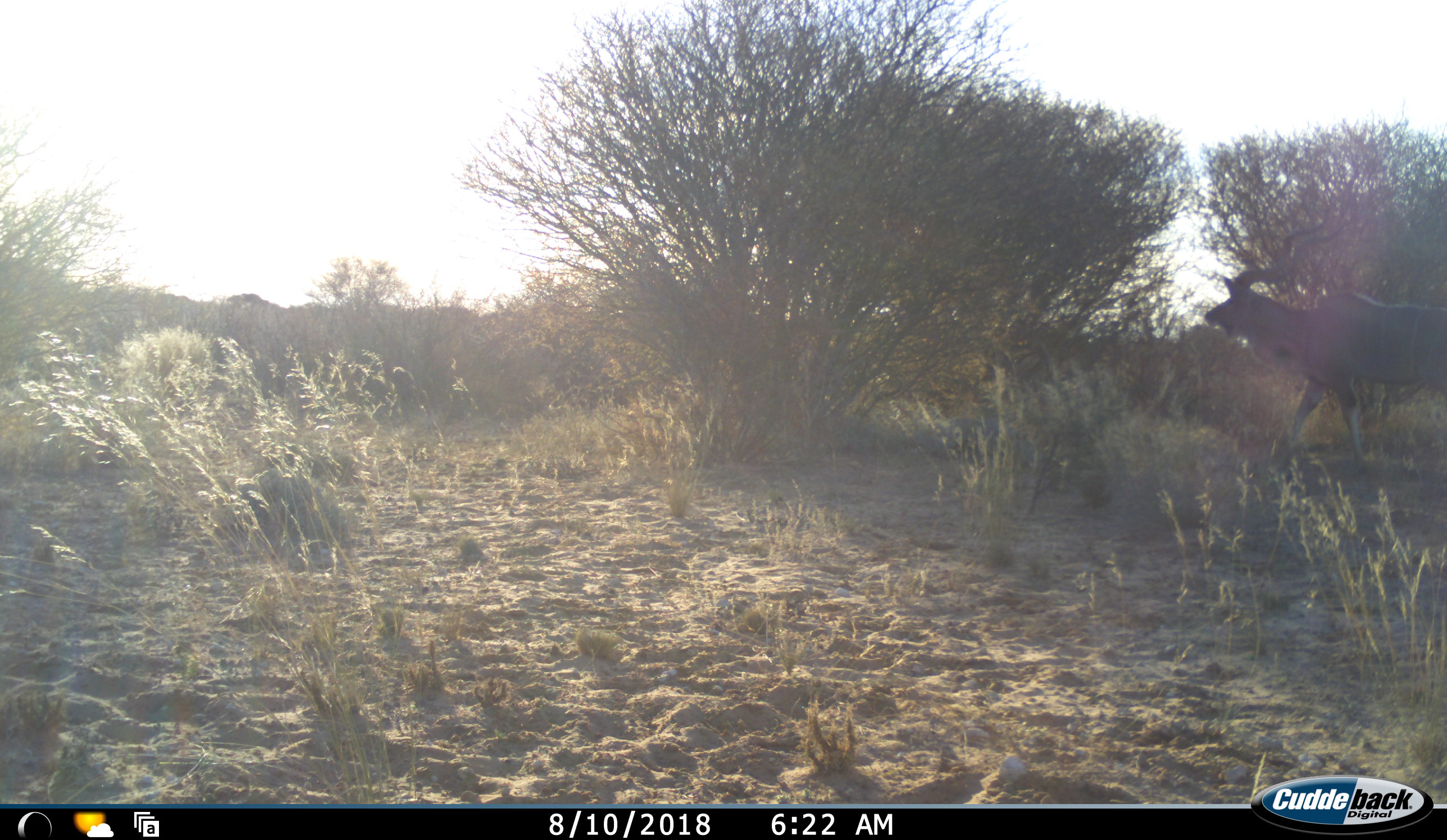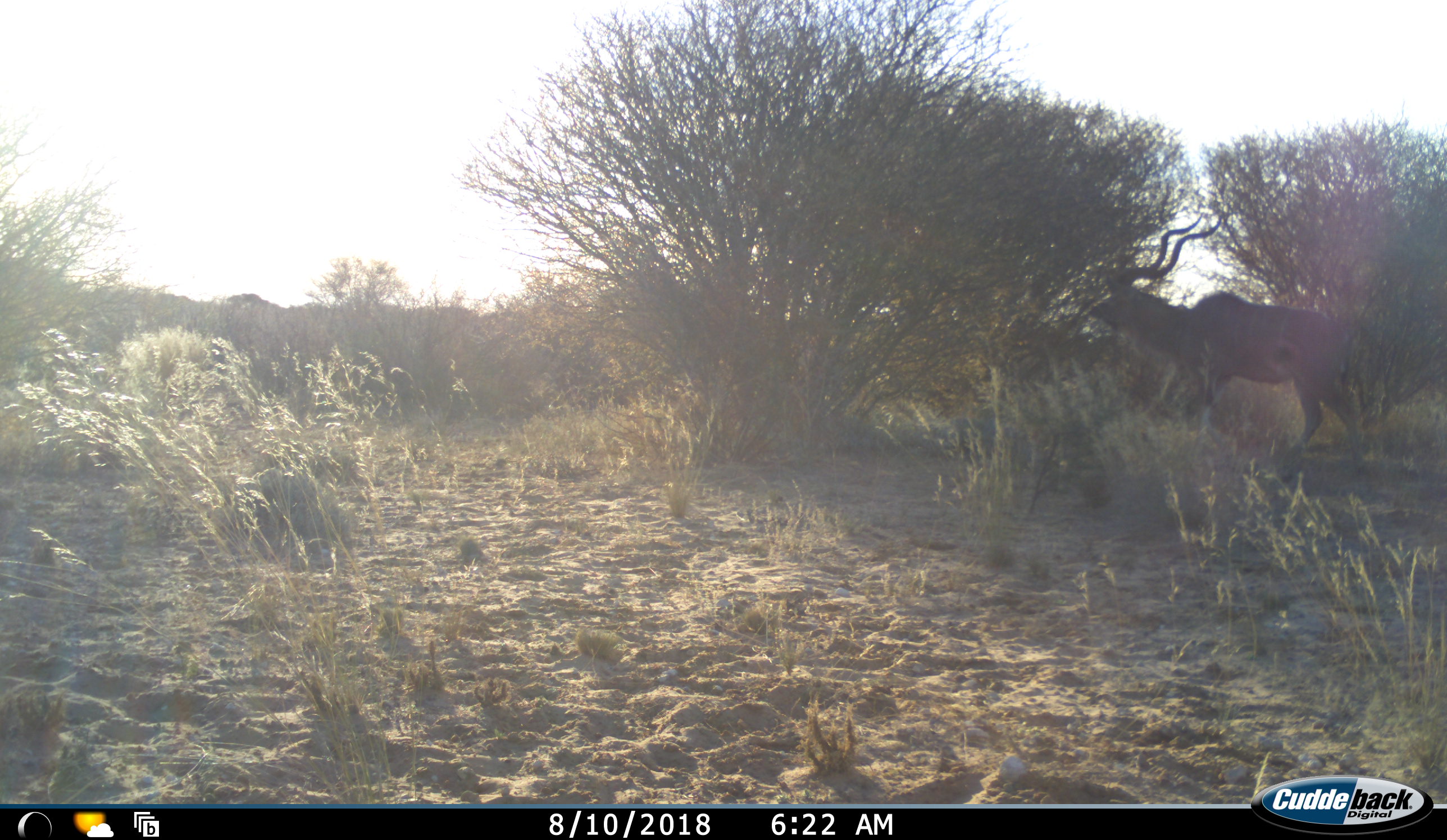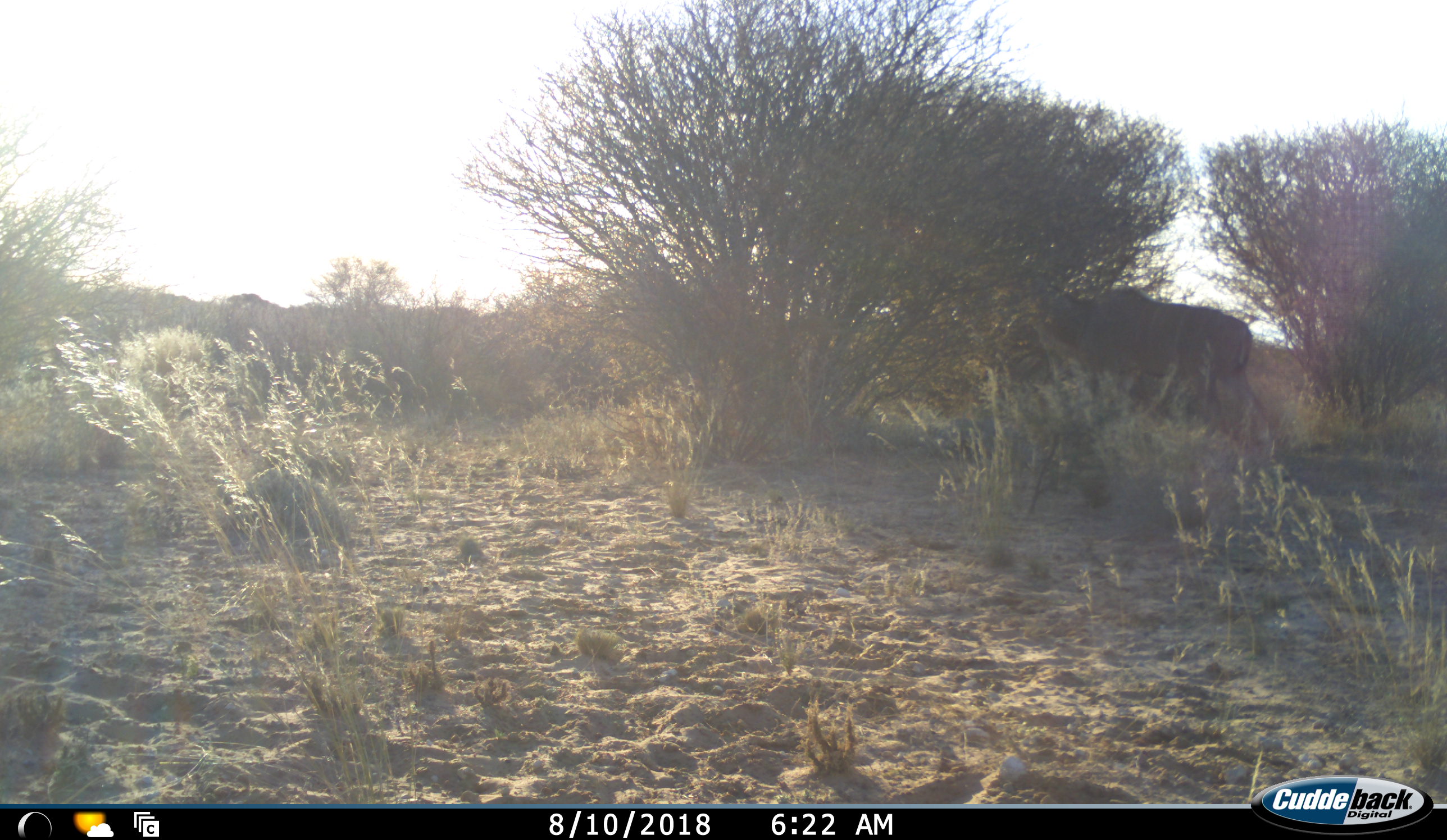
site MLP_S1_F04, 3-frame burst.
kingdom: Animalia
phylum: Chordata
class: Mammalia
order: Artiodactyla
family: Bovidae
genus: Tragelaphus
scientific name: Tragelaphus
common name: kudu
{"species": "kudu (Tragelaphus)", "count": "1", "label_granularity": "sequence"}